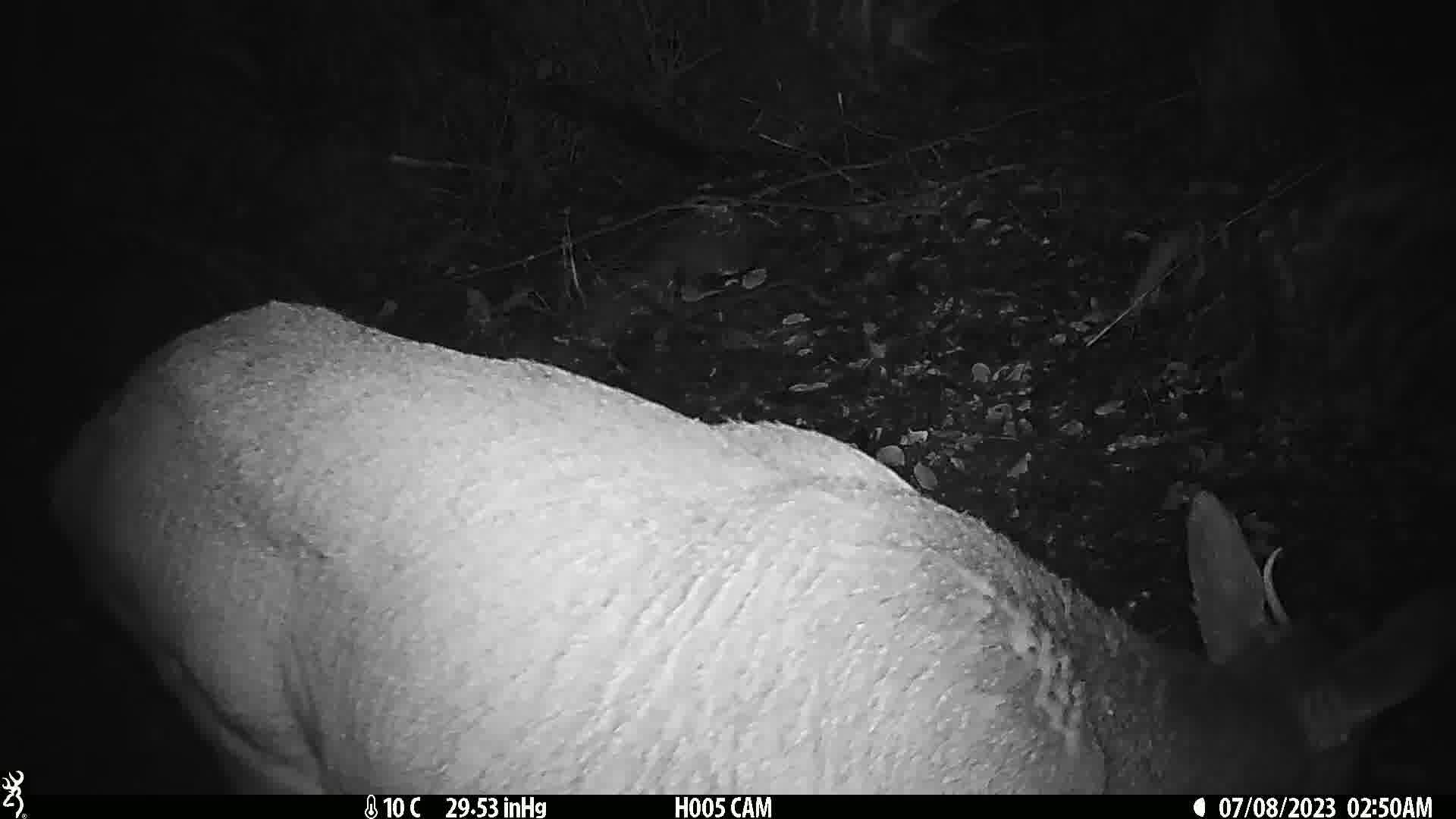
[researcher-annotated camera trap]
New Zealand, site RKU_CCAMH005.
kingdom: Animalia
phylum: Chordata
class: Mammalia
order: Artiodactyla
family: Cervidae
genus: Odocoileus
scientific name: Odocoileus virginianus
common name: white-tailed deer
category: white tailed deer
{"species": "white tailed deer (white-tailed deer) (Odocoileus virginianus)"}